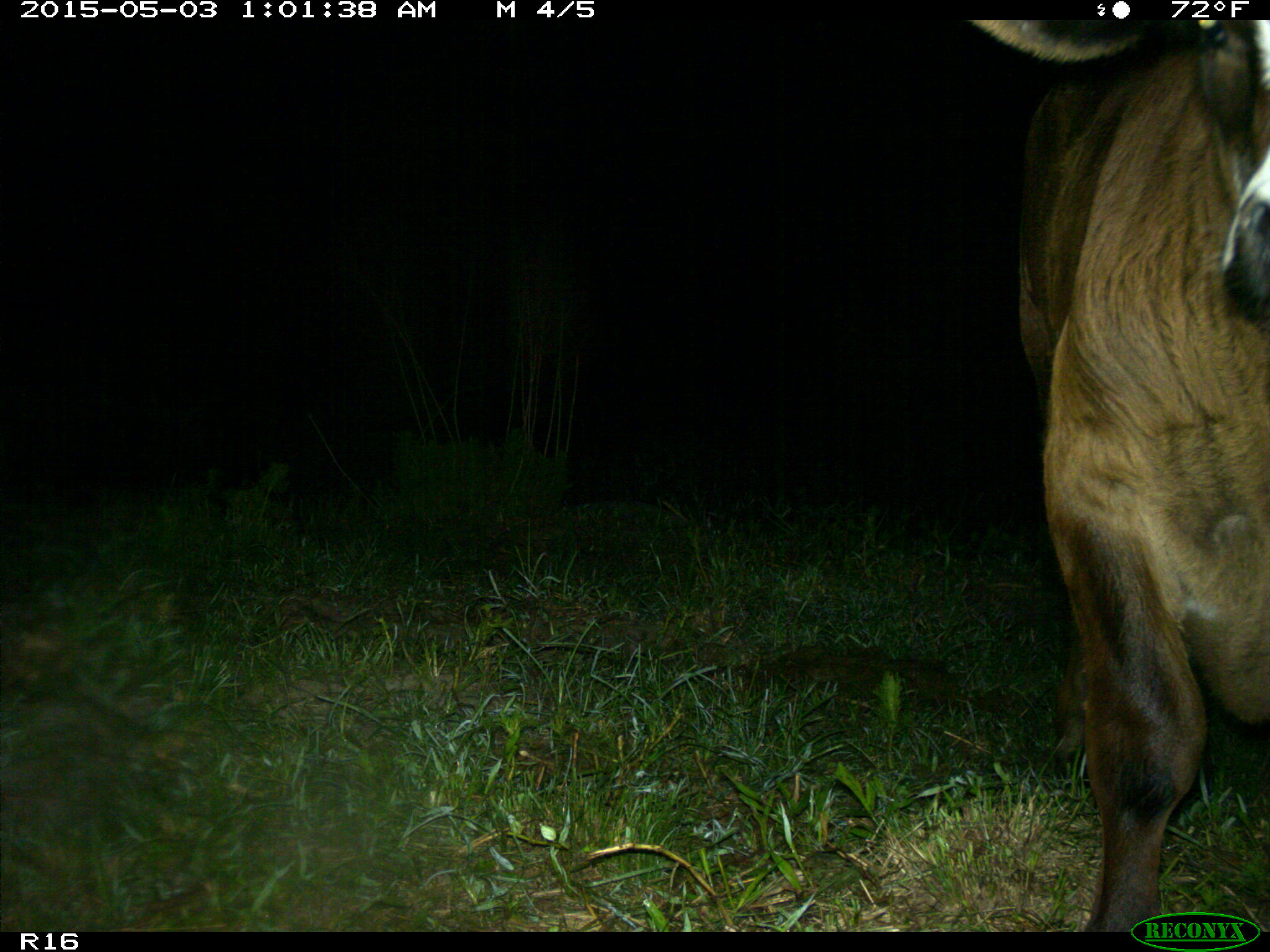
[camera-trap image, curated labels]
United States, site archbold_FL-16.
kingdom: Animalia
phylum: Chordata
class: Mammalia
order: Artiodactyla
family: Bovidae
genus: Bos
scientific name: Bos taurus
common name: domestic cow